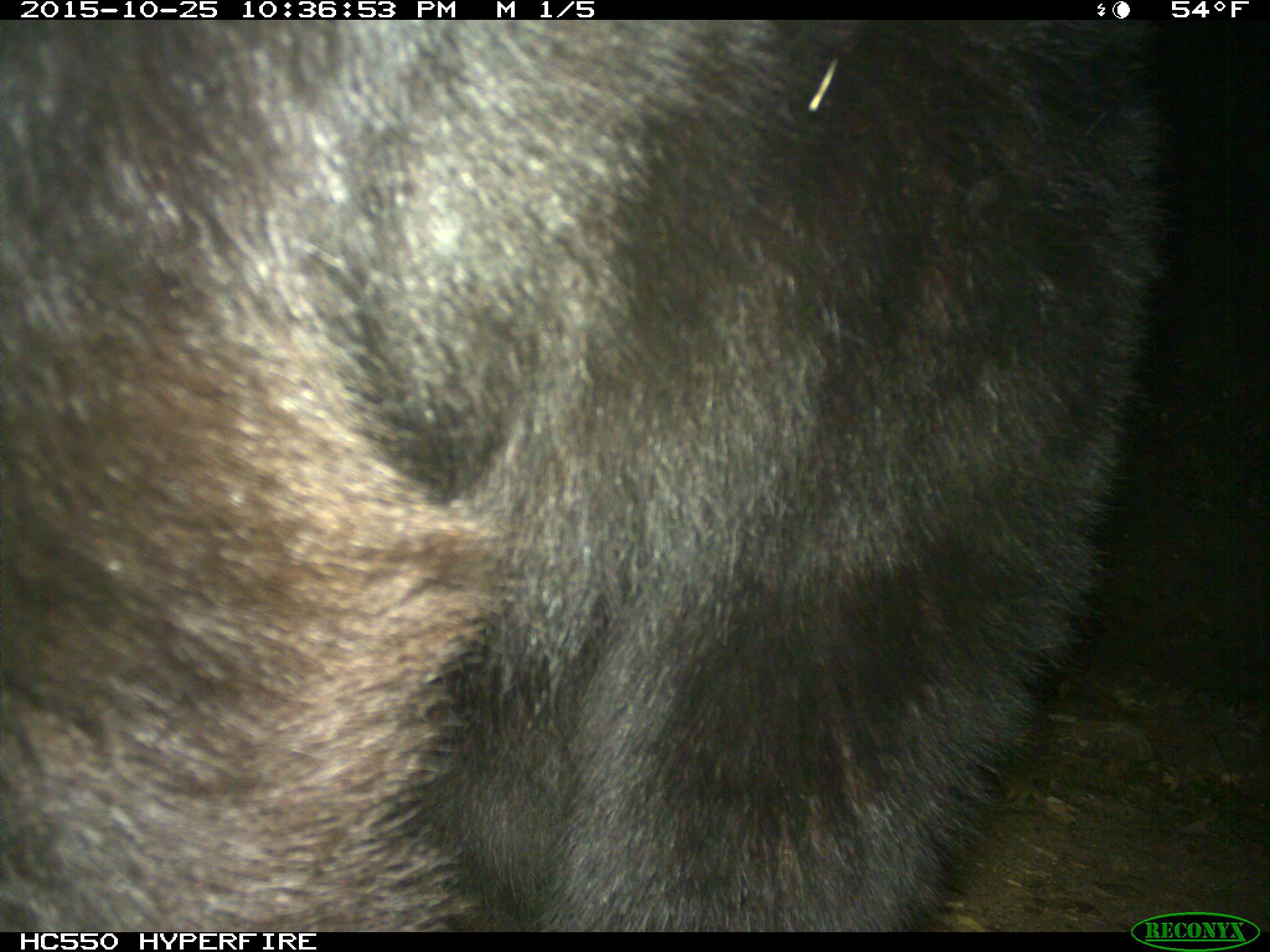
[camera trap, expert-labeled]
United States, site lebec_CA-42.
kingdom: Animalia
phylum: Chordata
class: Mammalia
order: Carnivora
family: Ursidae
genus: Ursus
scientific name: Ursus americanus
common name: american black bear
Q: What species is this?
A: Ursus americanus (american black bear).